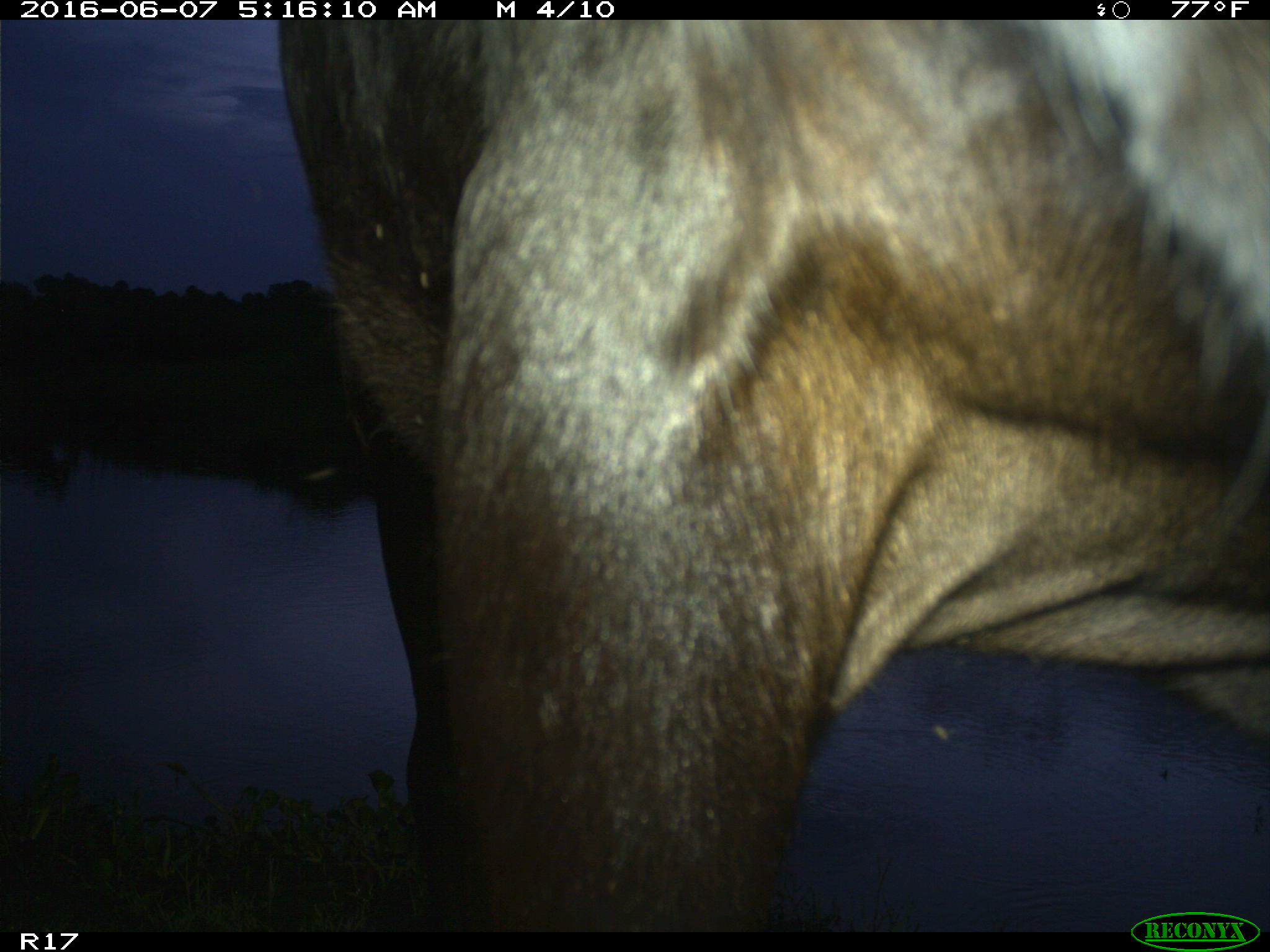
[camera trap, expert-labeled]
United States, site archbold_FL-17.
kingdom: Animalia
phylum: Chordata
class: Mammalia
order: Artiodactyla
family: Bovidae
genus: Bos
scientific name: Bos taurus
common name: domestic cow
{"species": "Bos taurus (domestic cow)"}